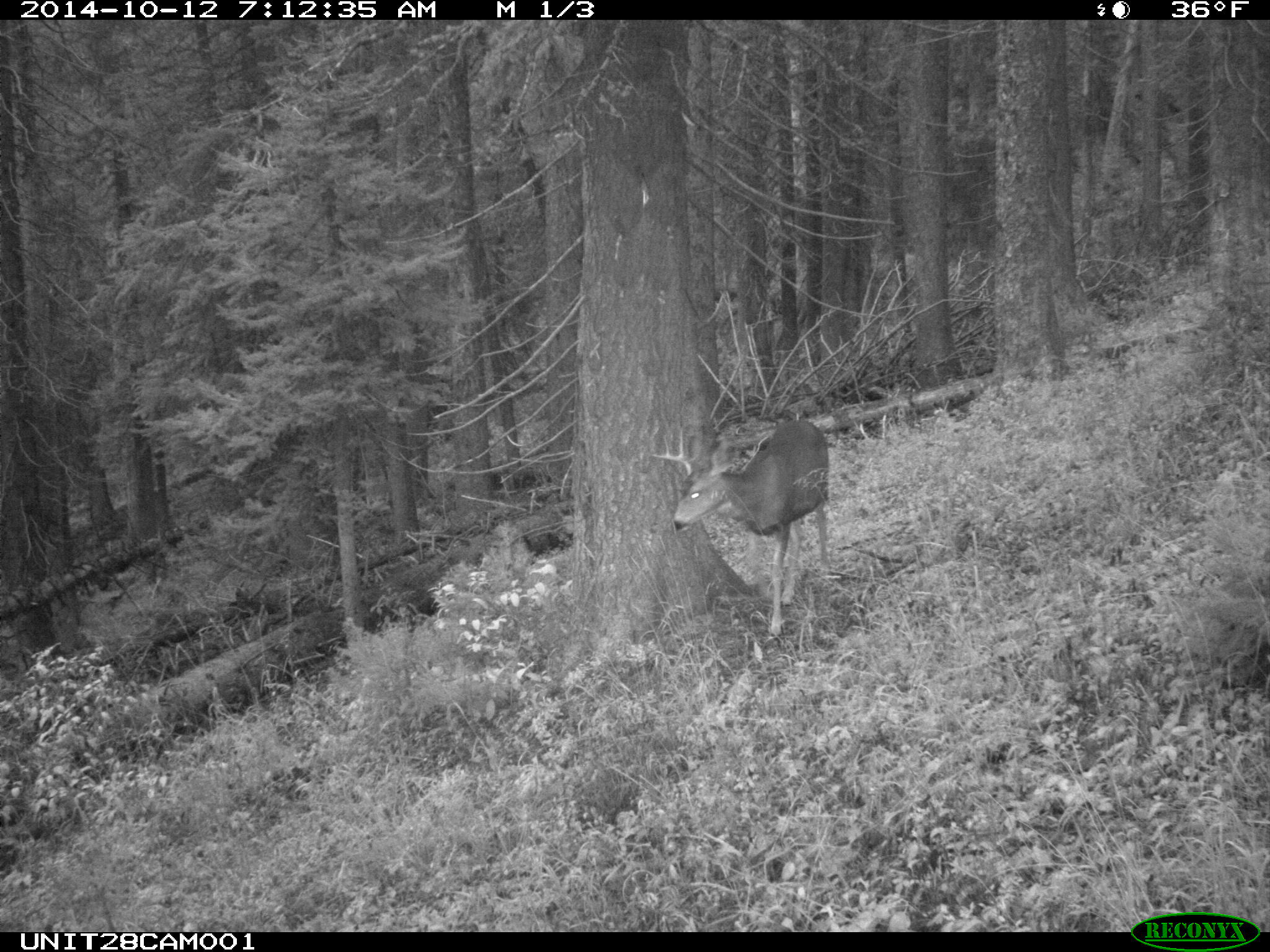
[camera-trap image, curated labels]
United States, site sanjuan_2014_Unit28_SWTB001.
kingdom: Animalia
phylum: Chordata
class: Mammalia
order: Artiodactyla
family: Cervidae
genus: Odocoileus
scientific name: Odocoileus hemionus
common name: mule deer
Odocoileus hemionus (mule deer).